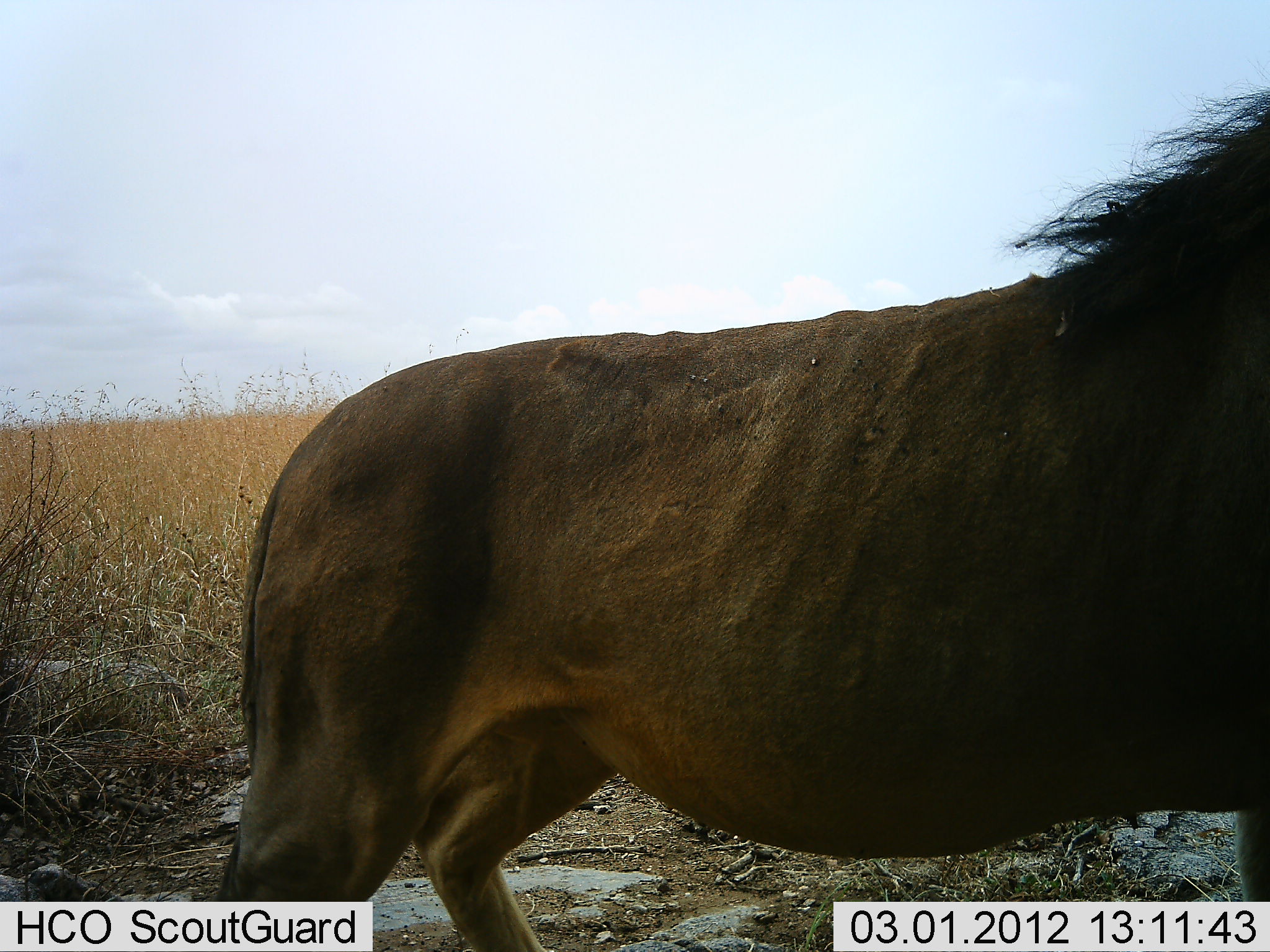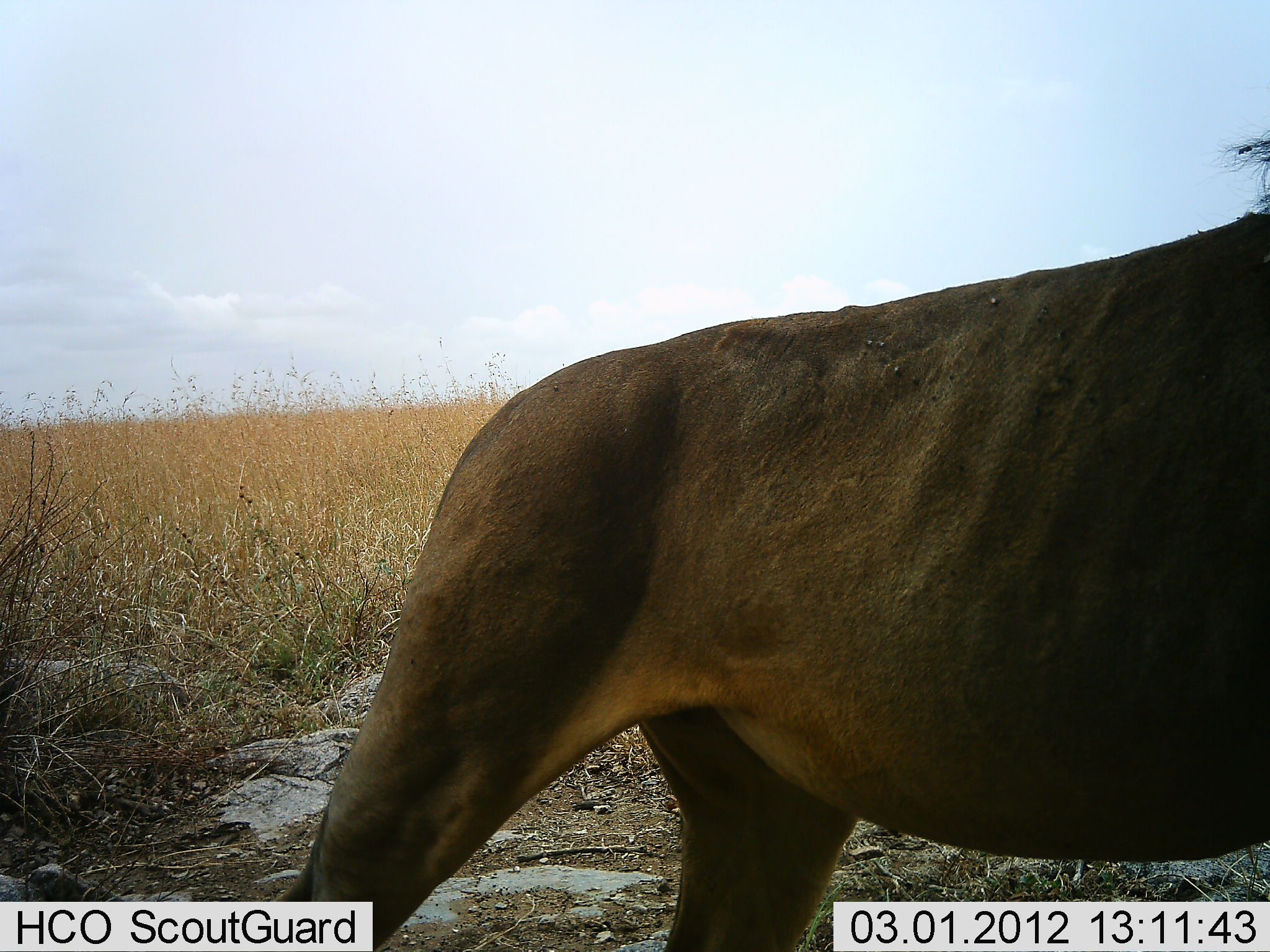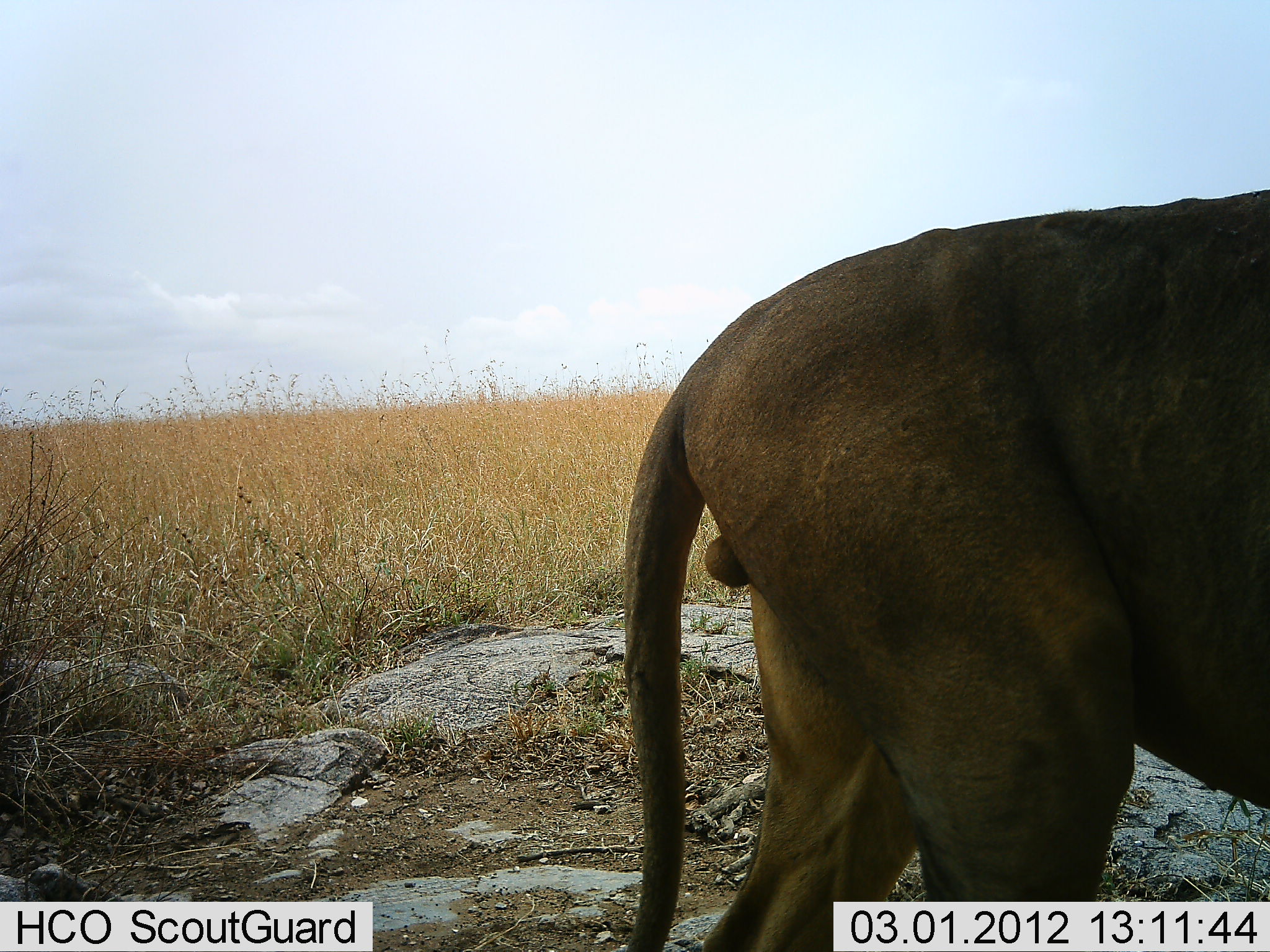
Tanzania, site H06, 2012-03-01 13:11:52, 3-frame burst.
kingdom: Animalia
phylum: Chordata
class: Mammalia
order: Carnivora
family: Felidae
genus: Panthera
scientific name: Panthera leo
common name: lion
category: lionmale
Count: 1.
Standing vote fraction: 0%.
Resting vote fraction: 0%.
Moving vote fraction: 100%.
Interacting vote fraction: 0%.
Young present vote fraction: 0%.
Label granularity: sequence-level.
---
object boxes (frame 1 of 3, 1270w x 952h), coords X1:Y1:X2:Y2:
animal: 214:87:1270:952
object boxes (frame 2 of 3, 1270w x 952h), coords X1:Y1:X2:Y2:
animal: 278:113:1269:952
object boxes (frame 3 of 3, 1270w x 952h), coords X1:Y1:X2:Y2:
animal: 625:193:1270:952